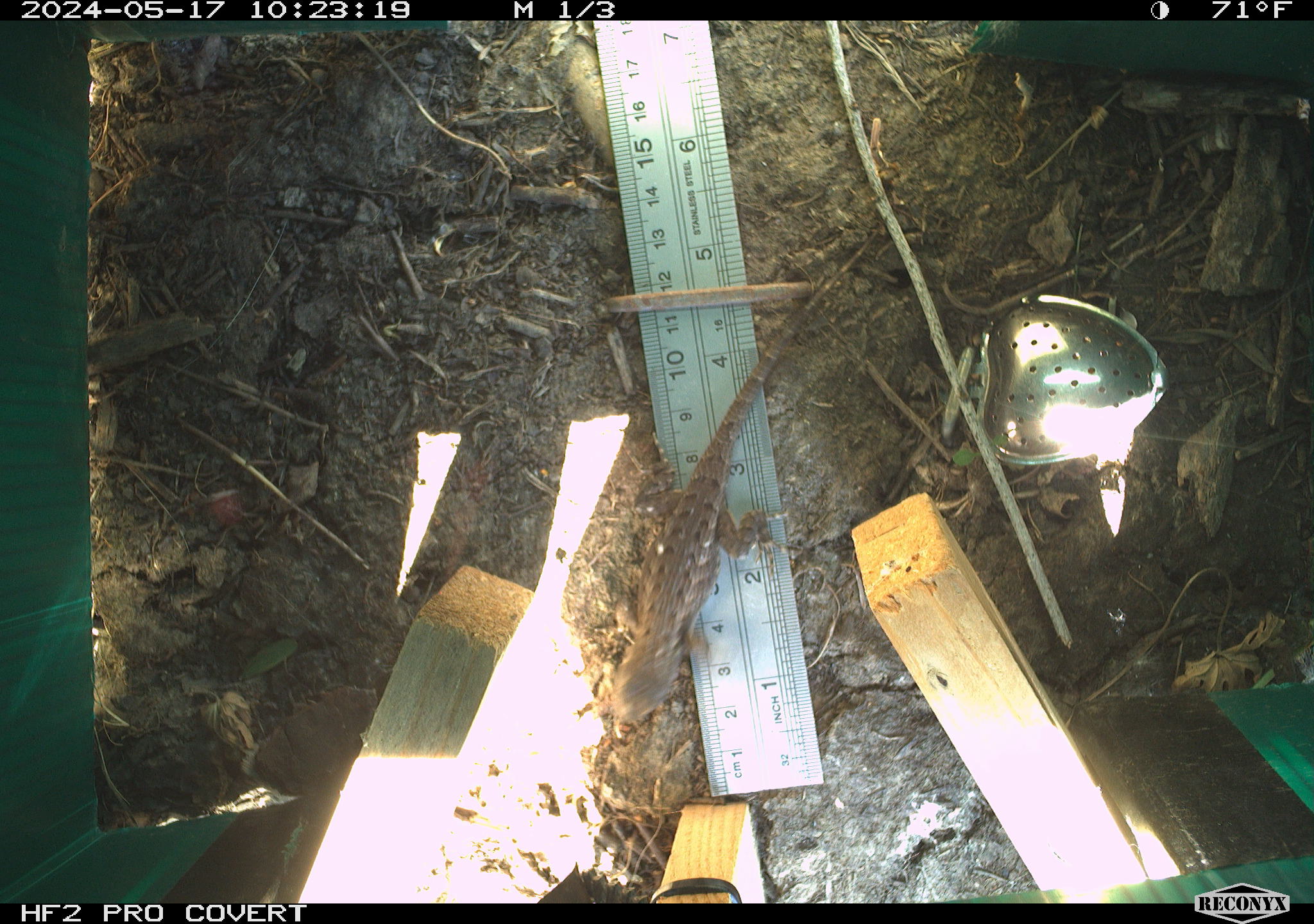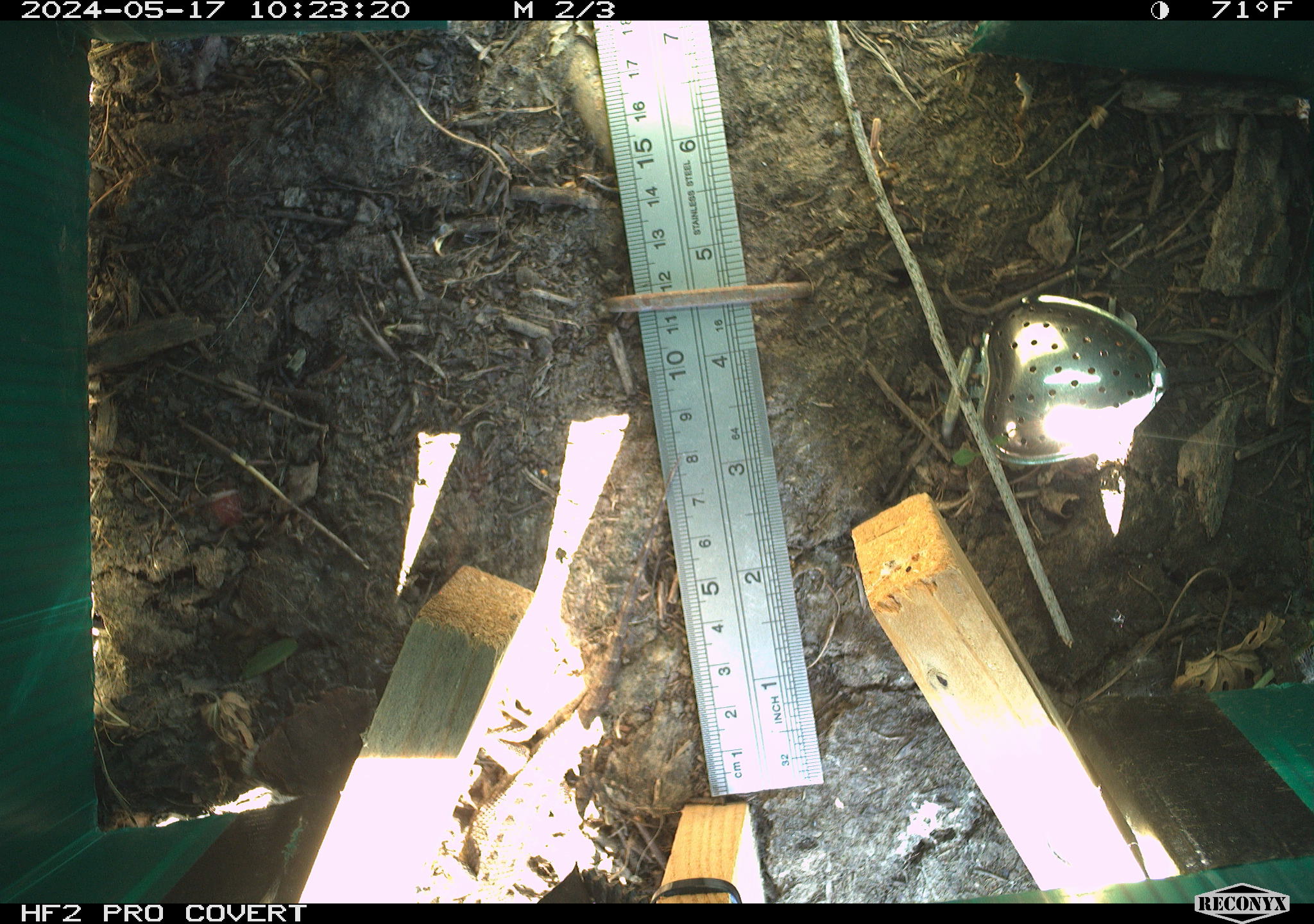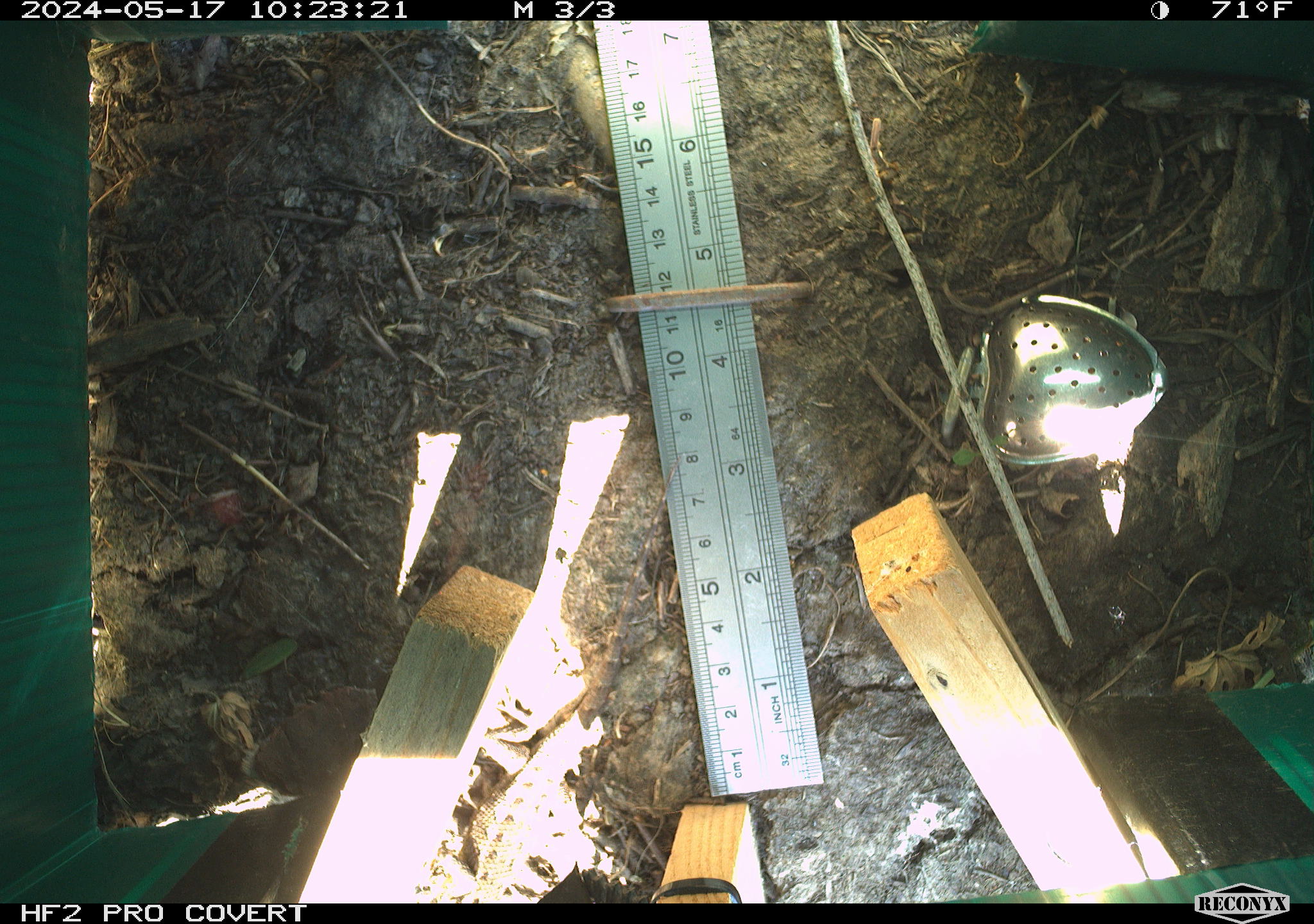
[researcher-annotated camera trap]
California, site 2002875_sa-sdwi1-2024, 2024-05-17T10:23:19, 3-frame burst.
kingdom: Animalia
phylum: Chordata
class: Reptilia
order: Squamata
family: Phrynosomatidae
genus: Sceloporus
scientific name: Sceloporus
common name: spiny lizards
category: sceloporus species